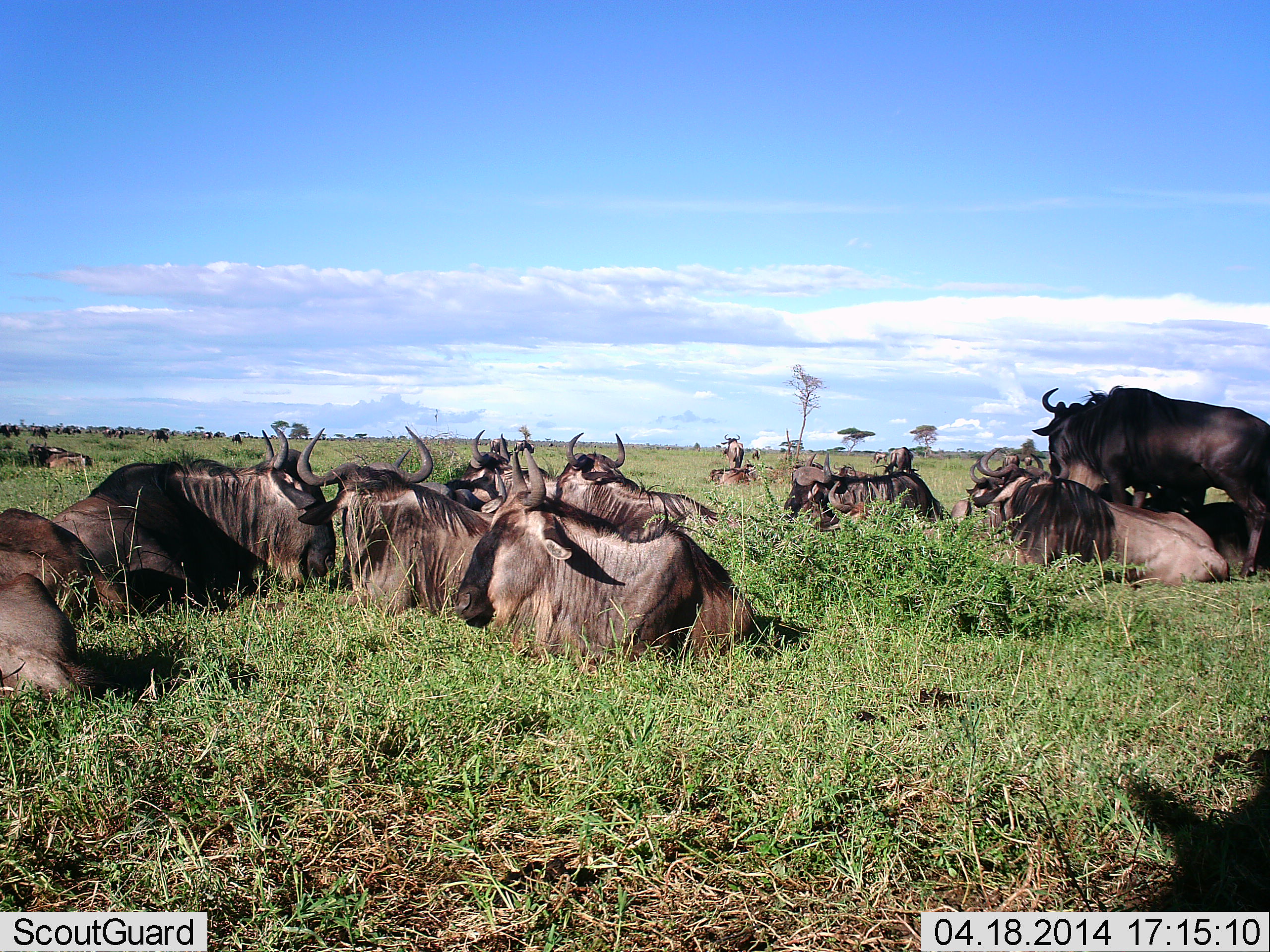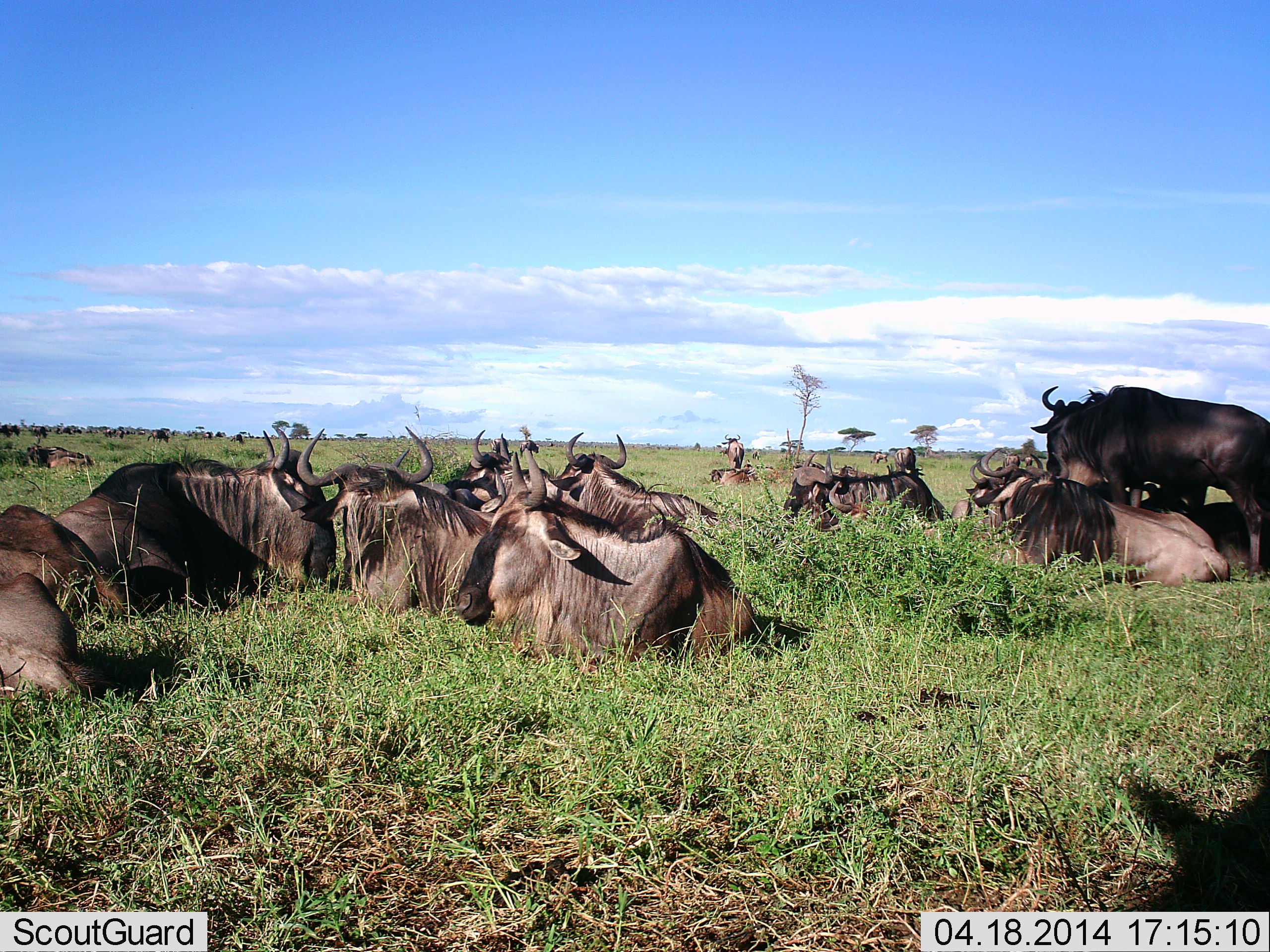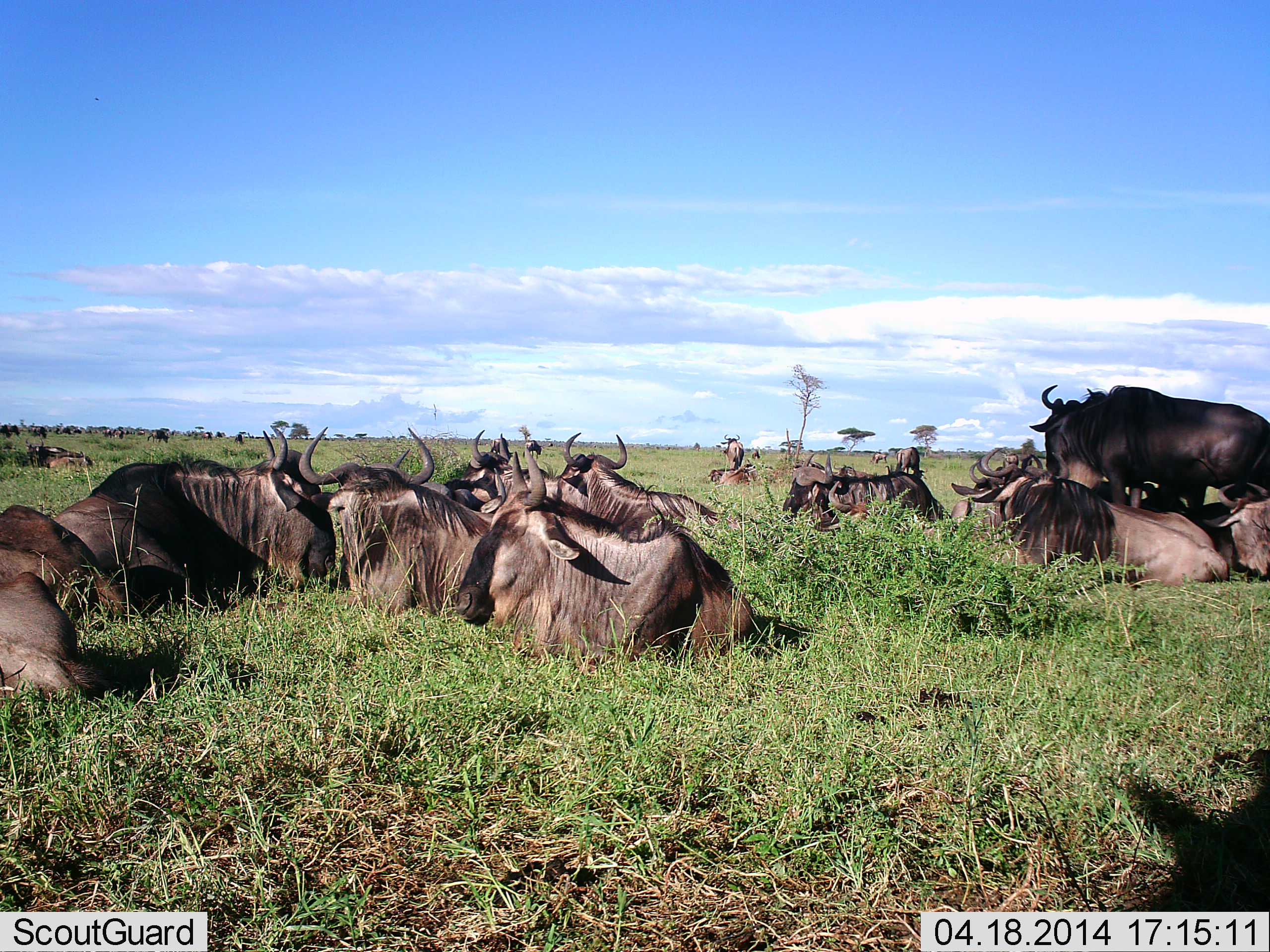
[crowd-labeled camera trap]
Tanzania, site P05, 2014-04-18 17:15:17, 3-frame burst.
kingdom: Animalia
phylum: Chordata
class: Mammalia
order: Artiodactyla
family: Bovidae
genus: Connochaetes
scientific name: Connochaetes taurinus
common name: blue wildebeest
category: wildebeest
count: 11-50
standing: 80%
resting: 100%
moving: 10%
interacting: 0%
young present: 0%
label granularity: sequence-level